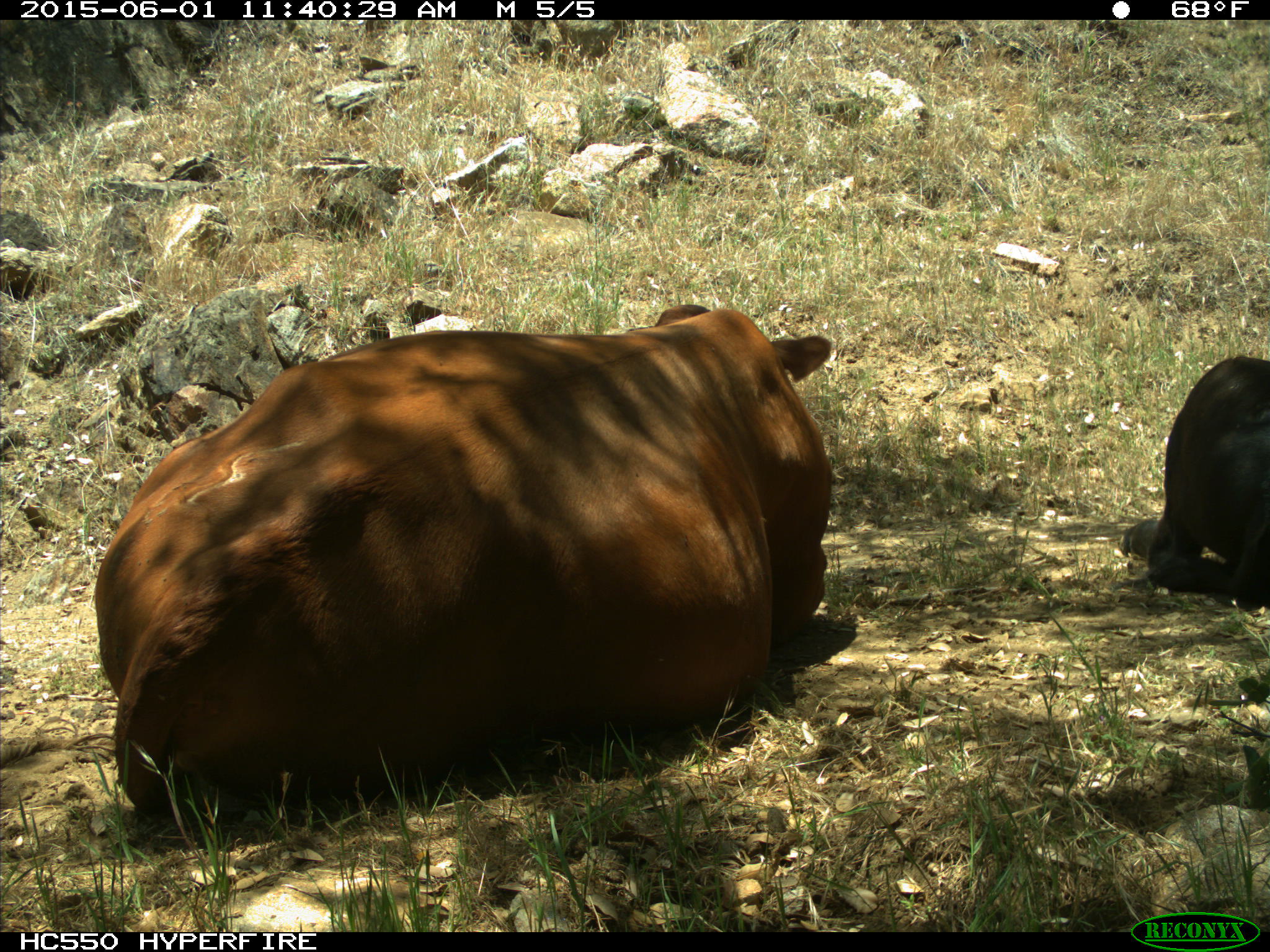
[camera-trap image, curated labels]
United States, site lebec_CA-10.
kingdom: Animalia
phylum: Chordata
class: Mammalia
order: Artiodactyla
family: Bovidae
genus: Bos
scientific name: Bos taurus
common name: domestic cow